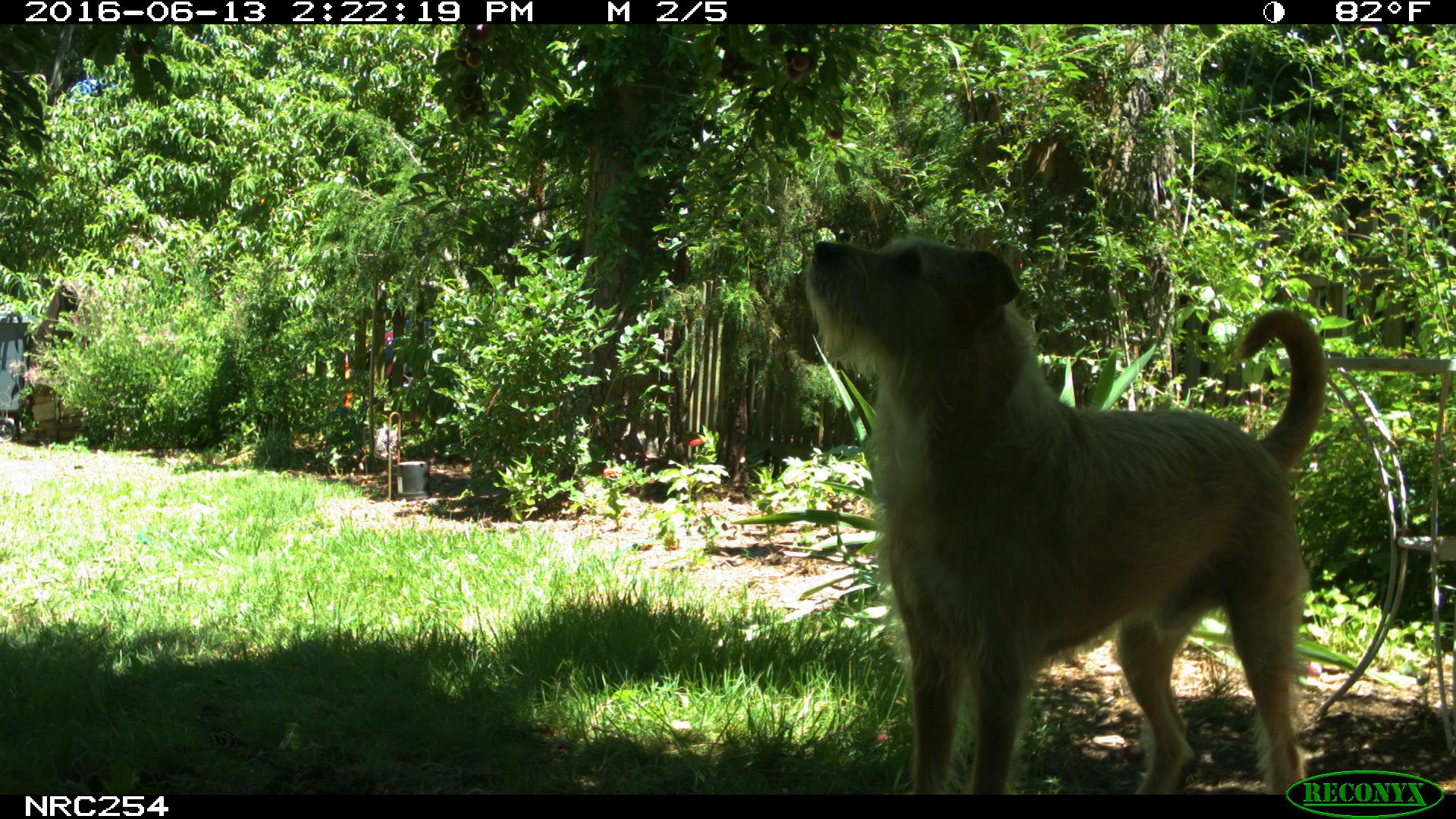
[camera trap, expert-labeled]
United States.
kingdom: Animalia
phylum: Chordata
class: Mammalia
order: Carnivora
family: Canidae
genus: Canis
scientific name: Canis familiaris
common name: domestic dog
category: Dog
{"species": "Dog (domestic dog) (Canis familiaris)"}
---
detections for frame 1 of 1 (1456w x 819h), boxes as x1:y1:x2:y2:
Dog: 785:212:1361:794